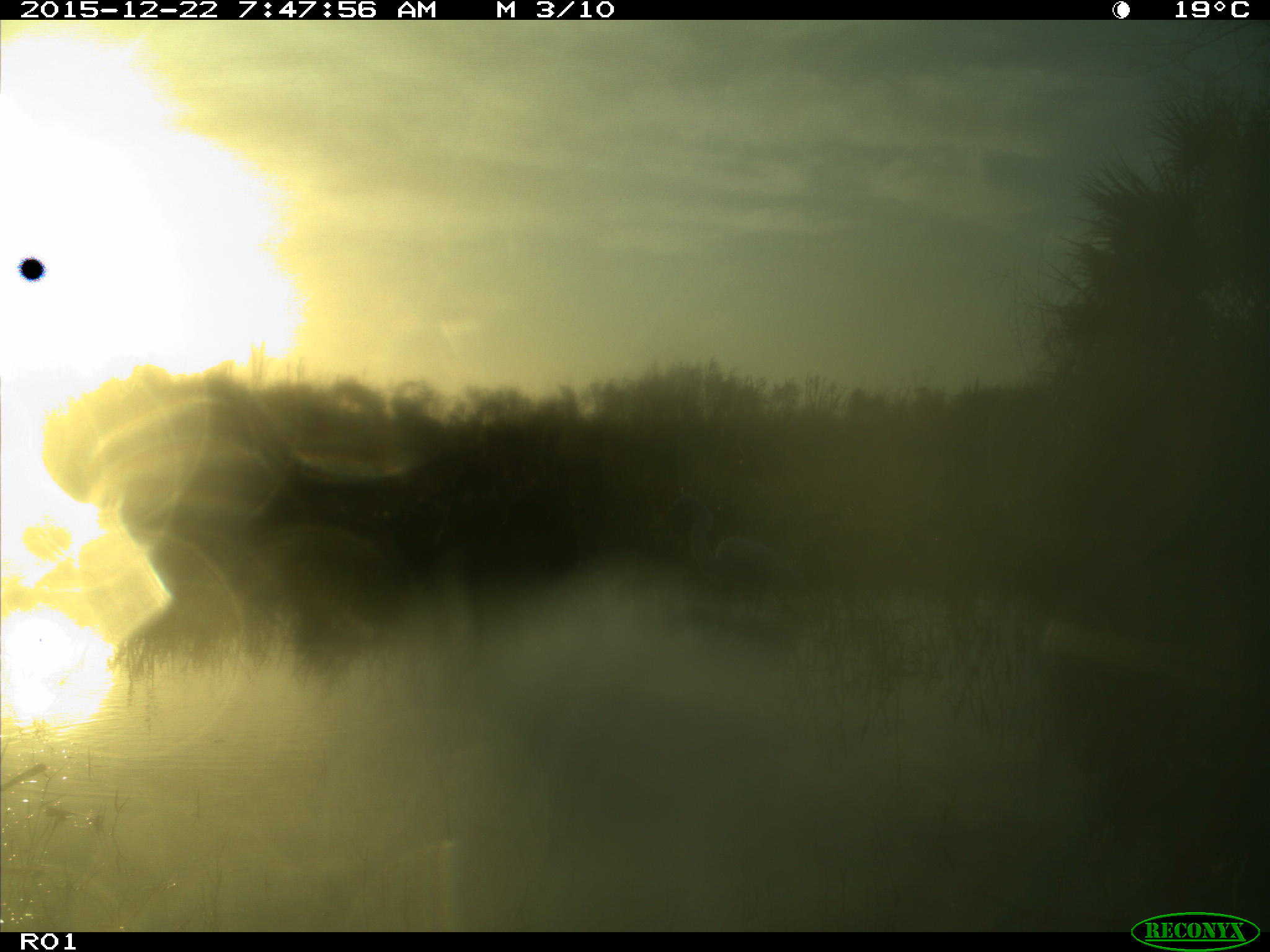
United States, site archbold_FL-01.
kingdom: Animalia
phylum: Chordata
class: Aves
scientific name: Aves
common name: birds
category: unidentified bird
Unidentified bird (birds) (Aves).